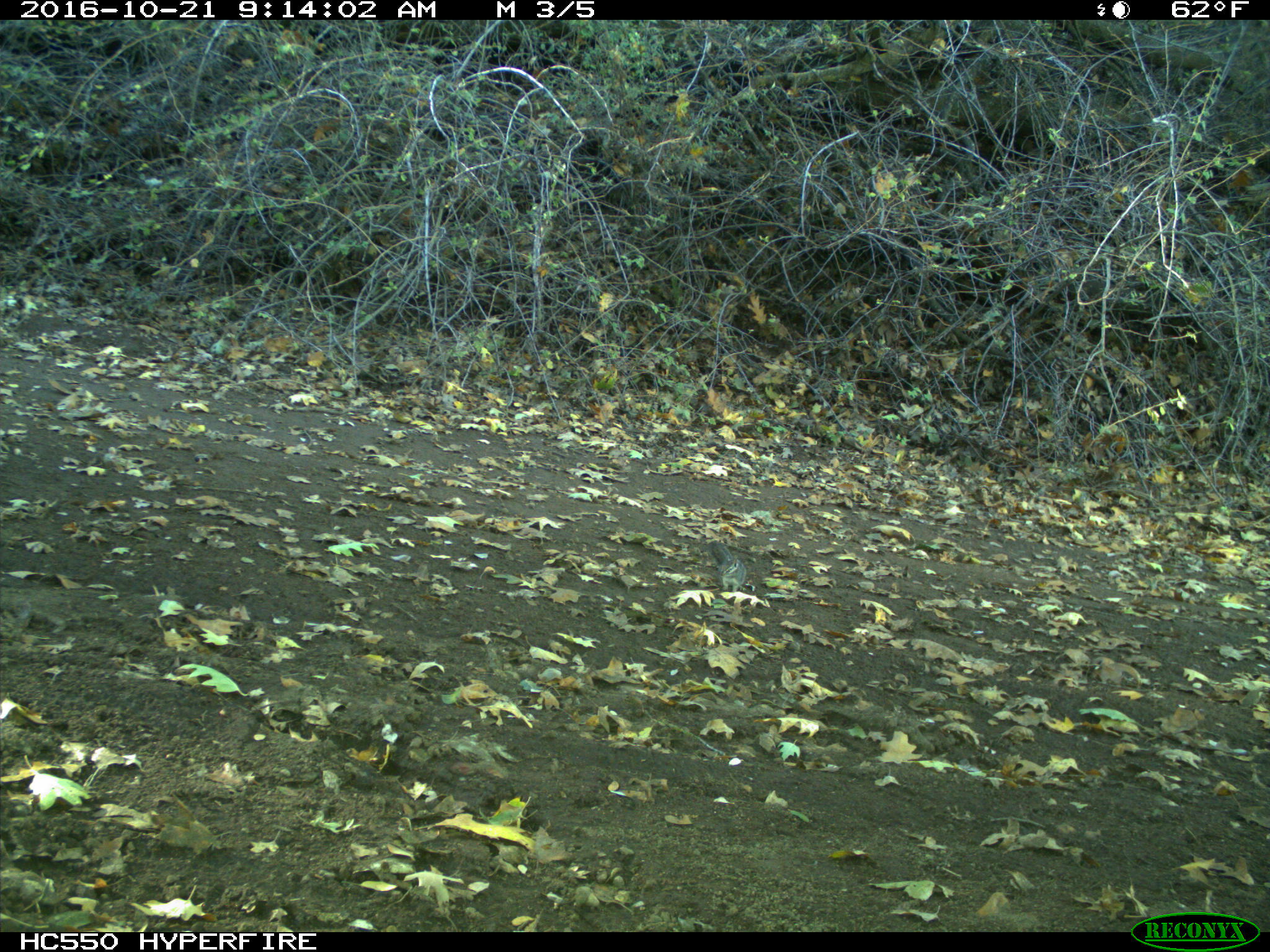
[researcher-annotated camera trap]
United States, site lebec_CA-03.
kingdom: Animalia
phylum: Chordata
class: Mammalia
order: Rodentia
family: Sciuridae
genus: Tamias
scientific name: Tamias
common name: chipmunk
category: unidentified chipmunk